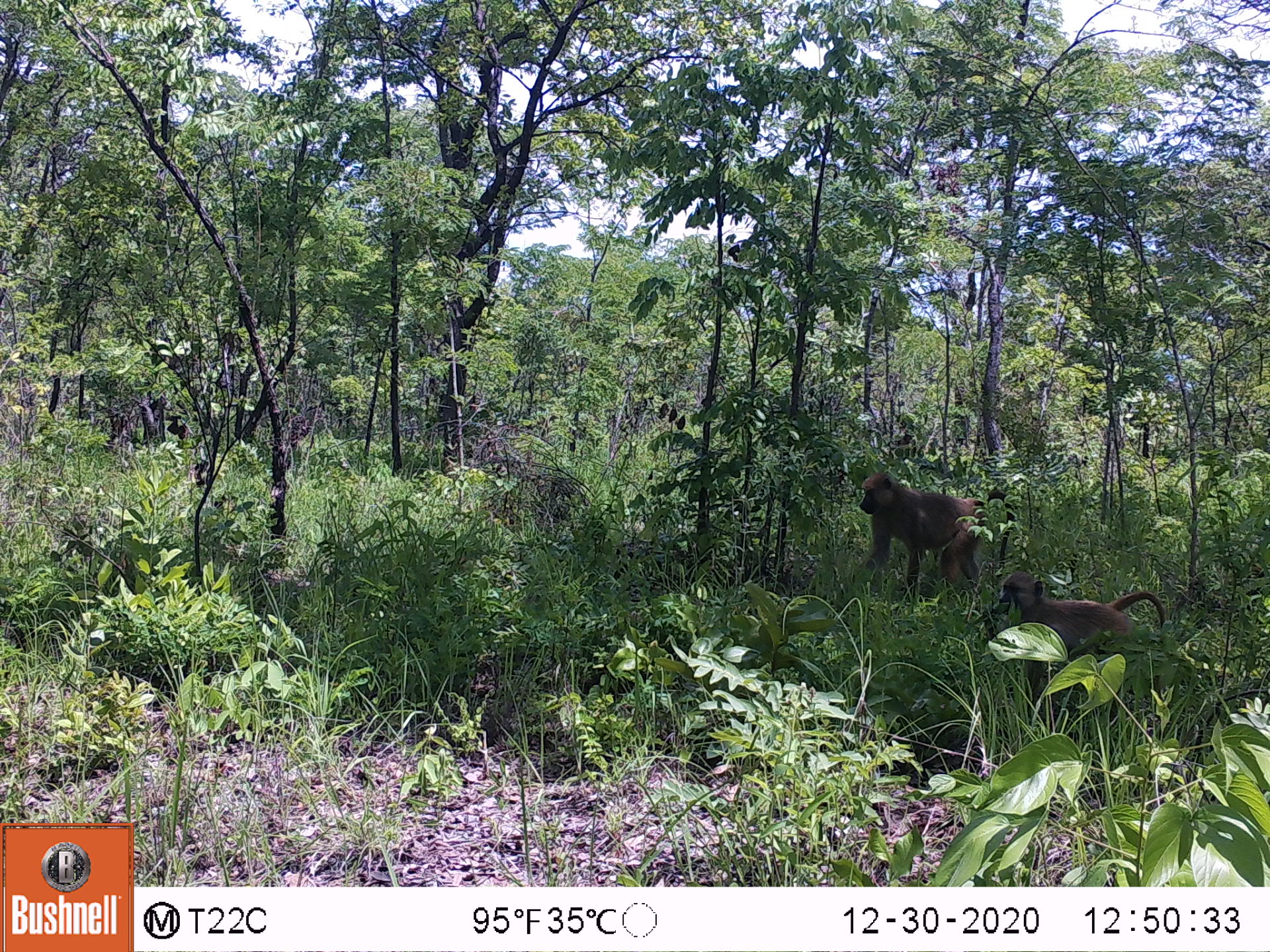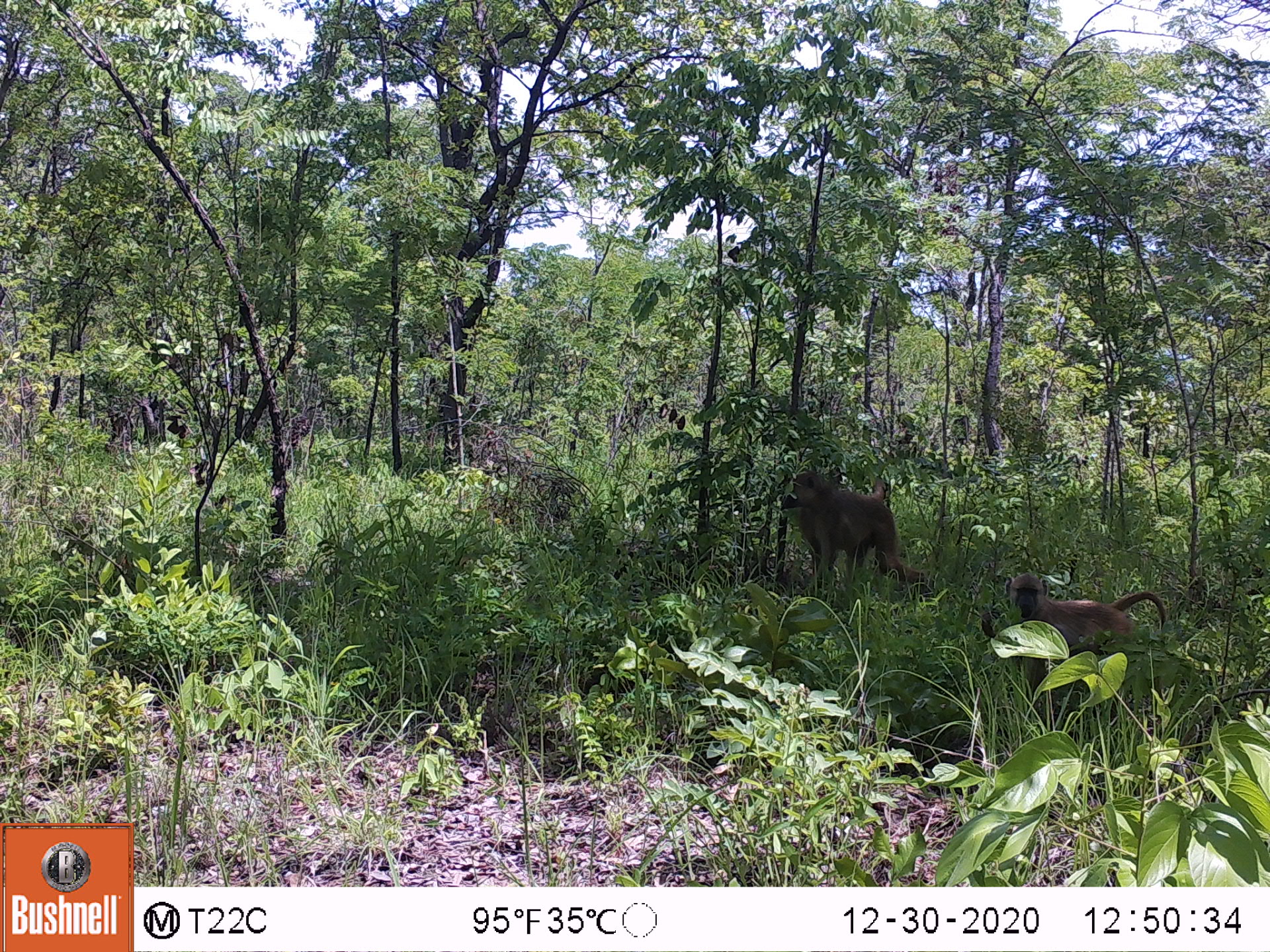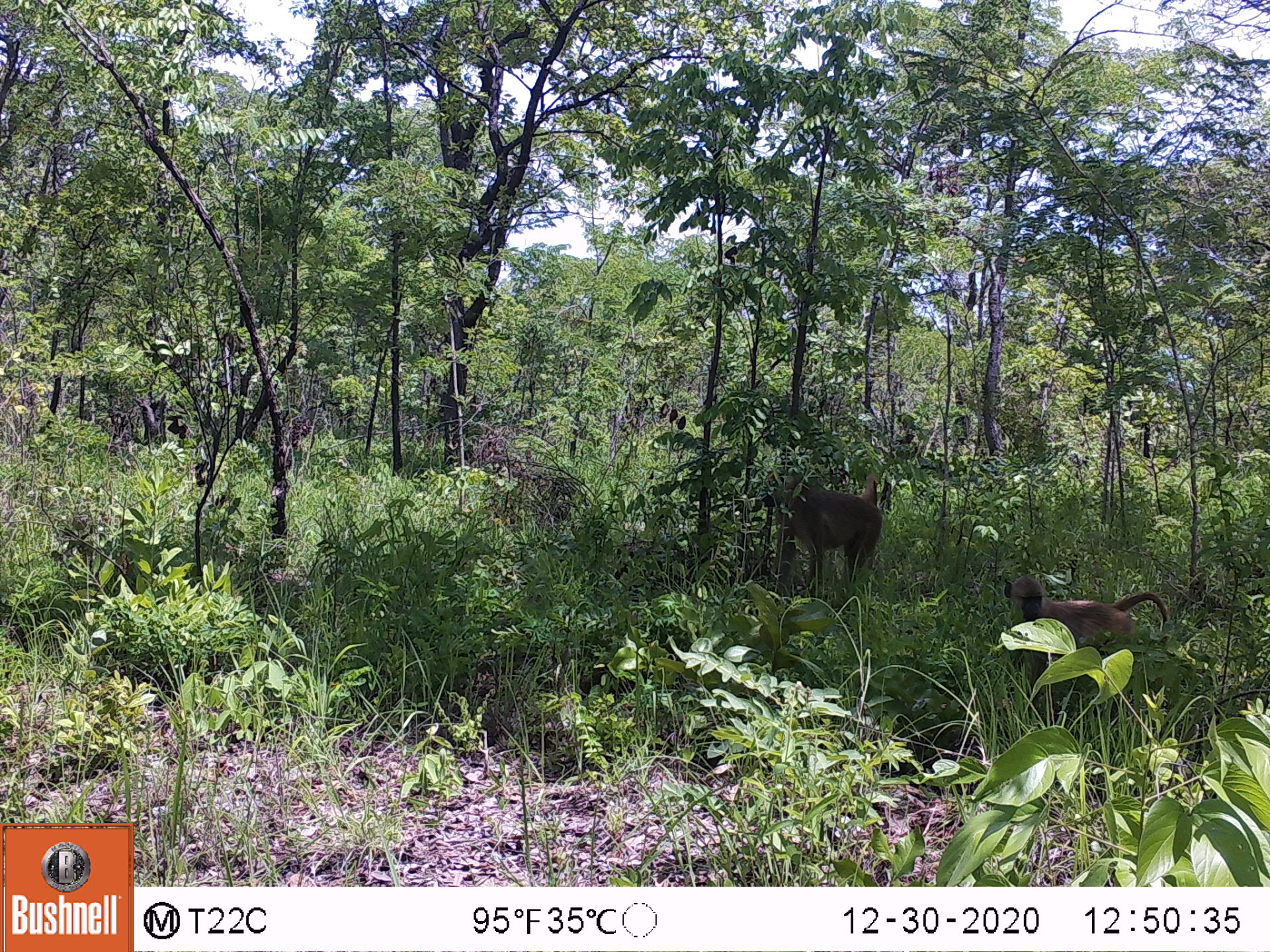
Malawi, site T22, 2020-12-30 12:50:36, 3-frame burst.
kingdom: Animalia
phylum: Chordata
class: Mammalia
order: Primates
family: Cercopithecidae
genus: Papio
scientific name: Papio cynocephalus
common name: yellow baboon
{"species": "yellow baboon (Papio cynocephalus)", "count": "2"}